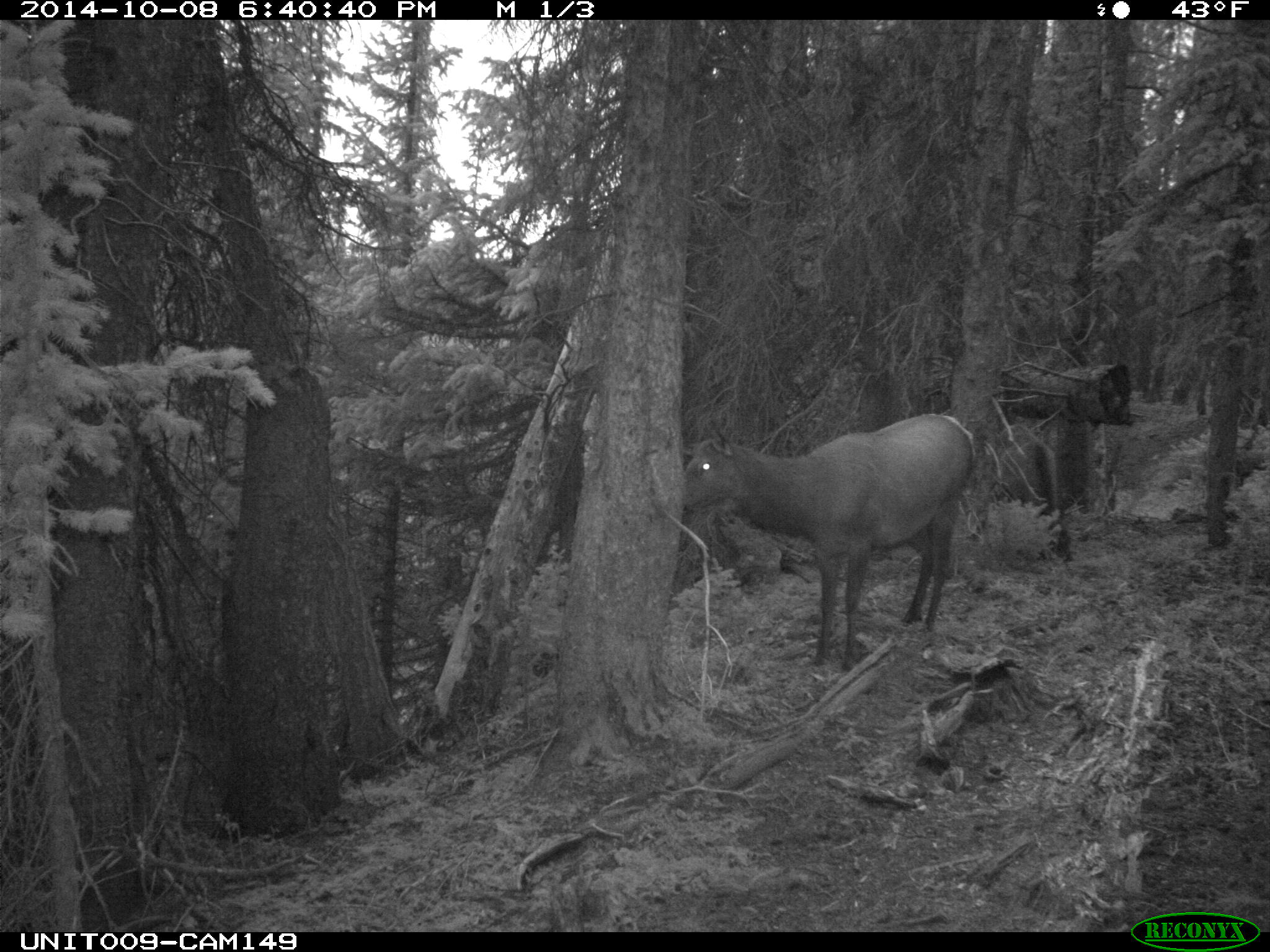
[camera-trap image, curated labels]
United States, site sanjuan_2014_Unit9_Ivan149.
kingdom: Animalia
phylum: Chordata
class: Mammalia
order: Artiodactyla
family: Cervidae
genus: Cervus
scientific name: Cervus elaphus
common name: red deer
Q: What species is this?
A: Cervus elaphus (red deer).